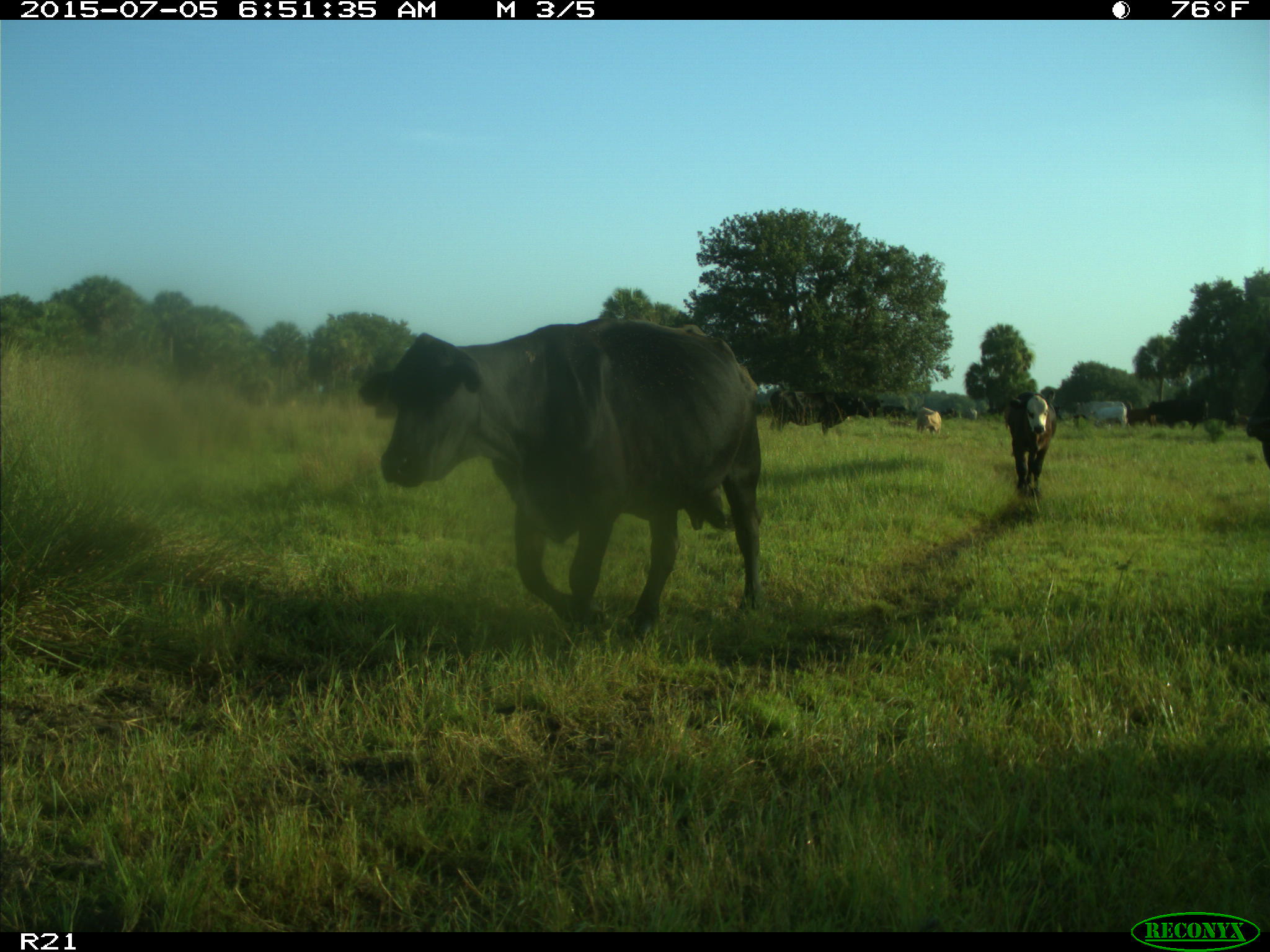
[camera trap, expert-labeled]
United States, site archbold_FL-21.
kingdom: Animalia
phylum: Chordata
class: Mammalia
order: Artiodactyla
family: Bovidae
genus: Bos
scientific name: Bos taurus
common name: domestic cow